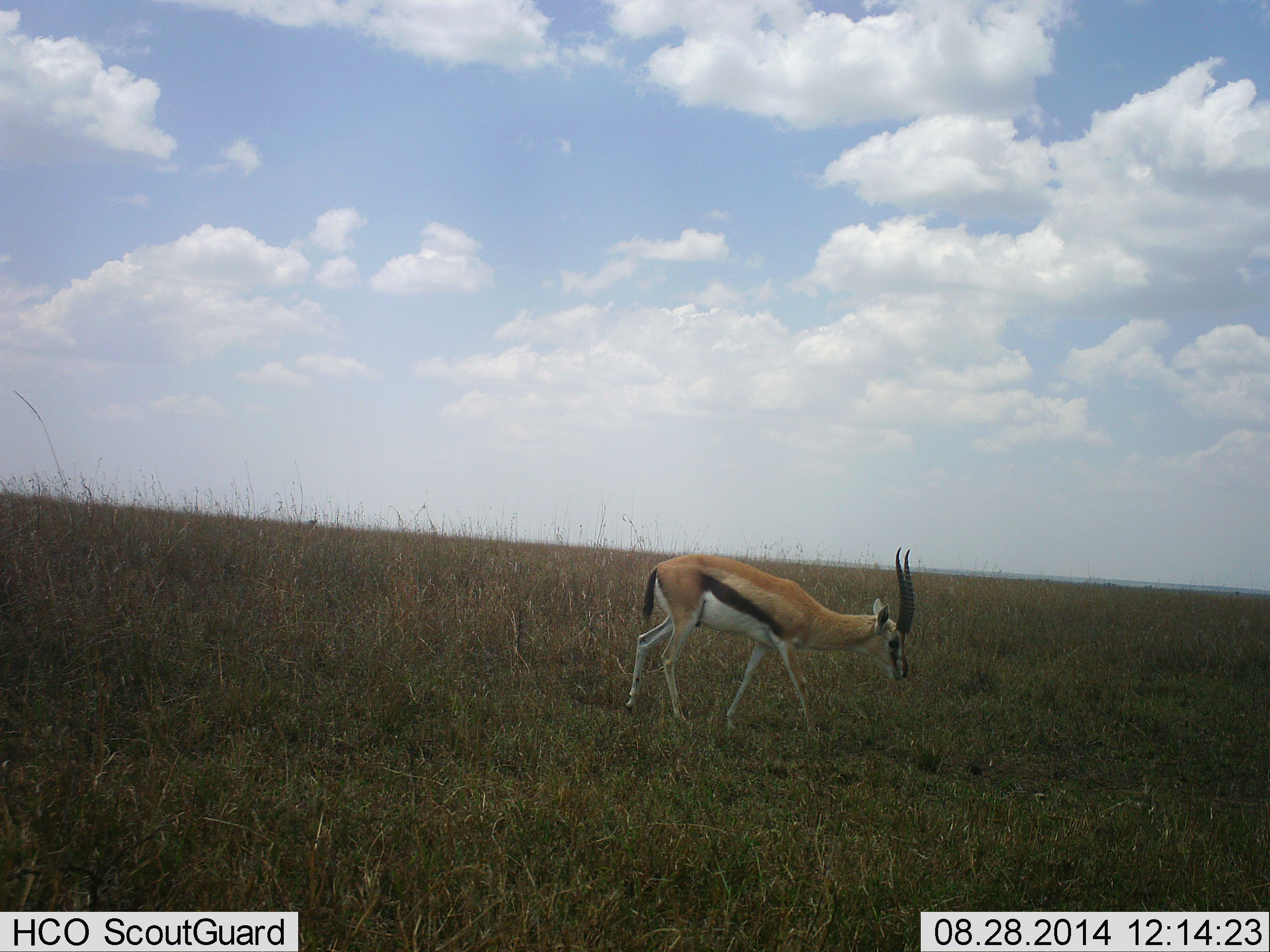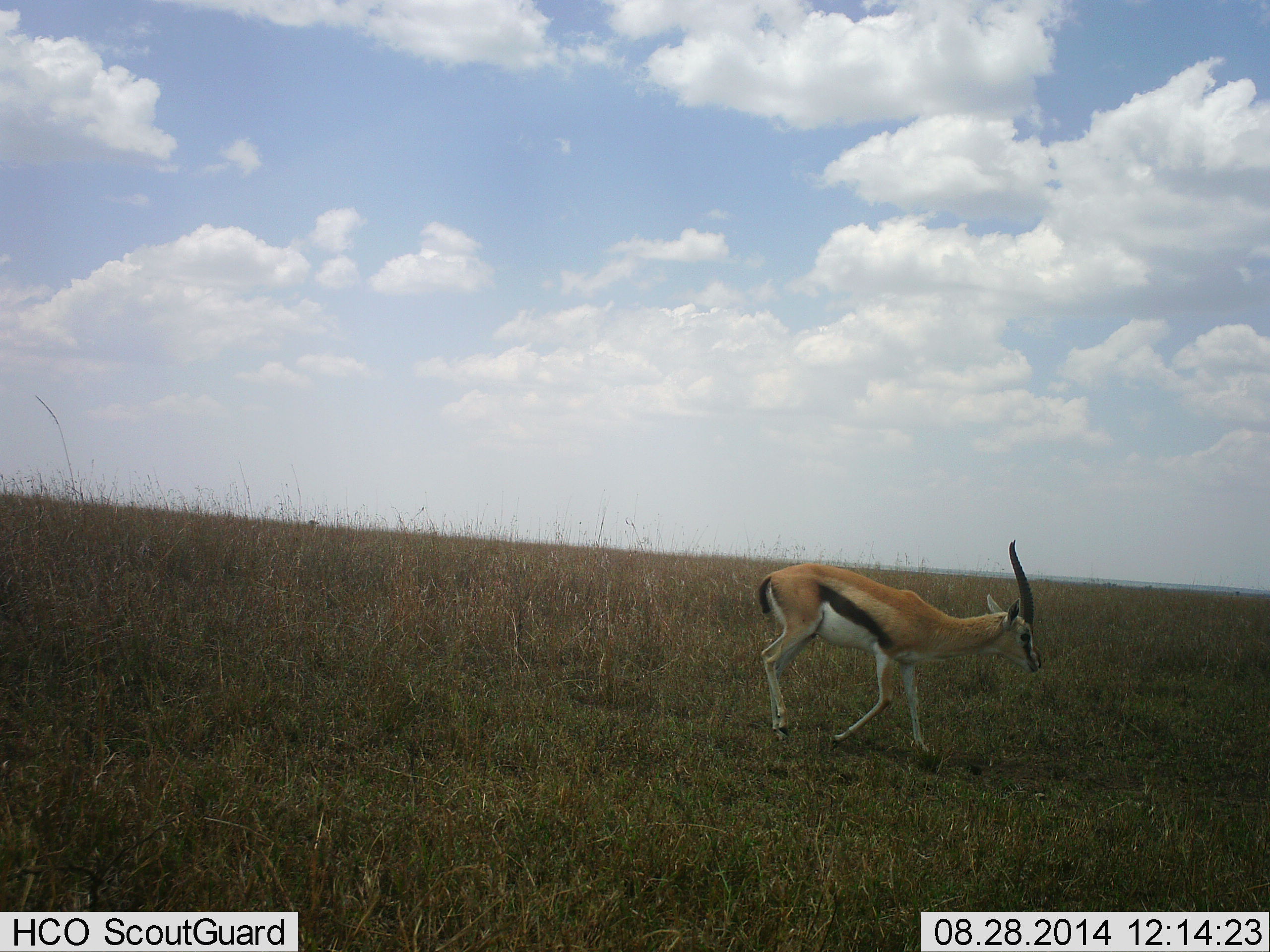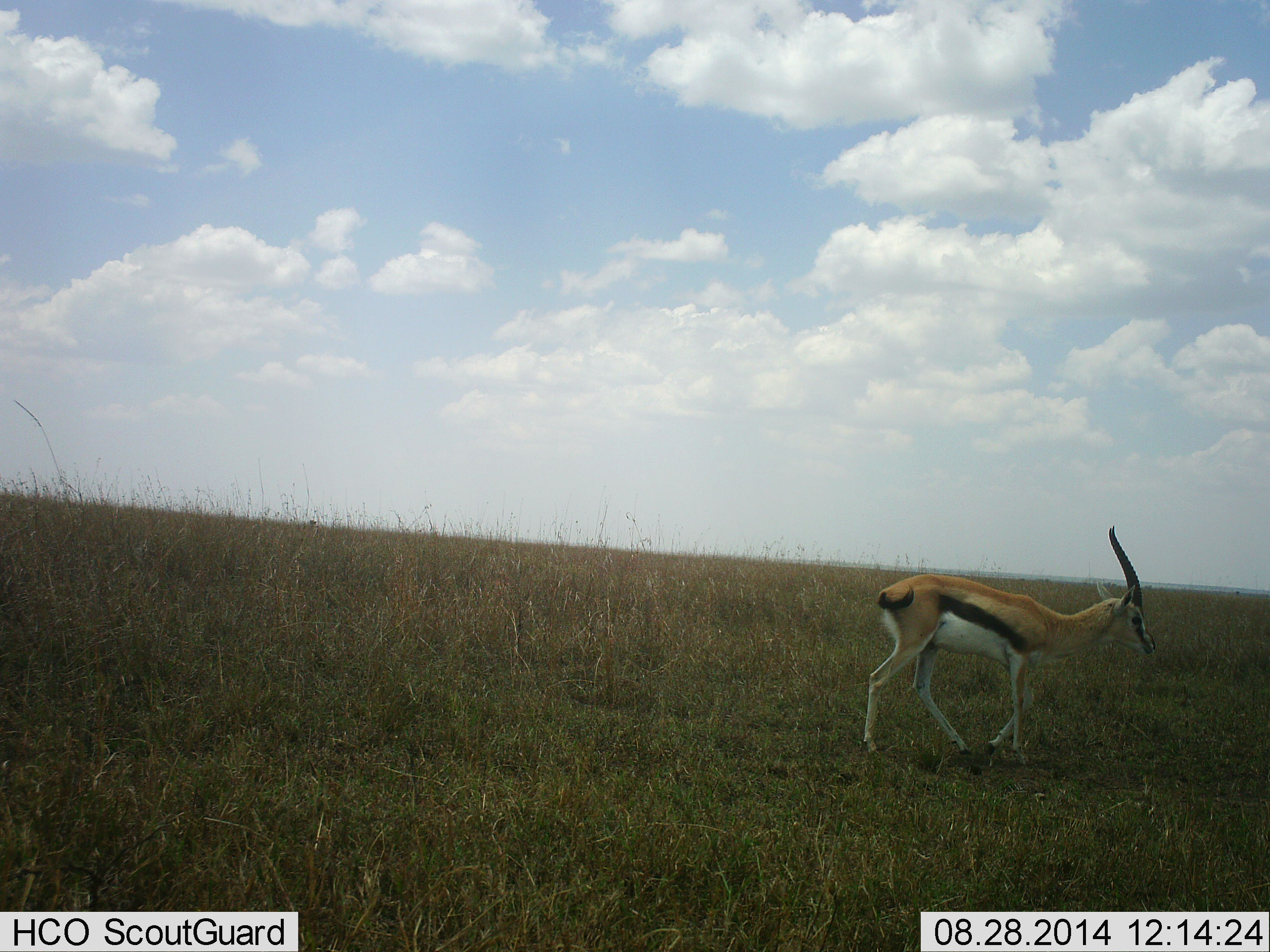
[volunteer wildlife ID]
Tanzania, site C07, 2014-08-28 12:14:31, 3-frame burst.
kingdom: Animalia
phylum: Chordata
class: Mammalia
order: Artiodactyla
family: Bovidae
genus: Eudorcas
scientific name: Eudorcas thomsonii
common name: thomson's gazelle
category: gazellethomsons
Gazellethomsons (thomson's gazelle) (Eudorcas thomsonii), count 1. Behavior (volunteer vote fractions): standing 0%, resting 0%, moving 100%, interacting 0%. Young present (vote fraction): 0%. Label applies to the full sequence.